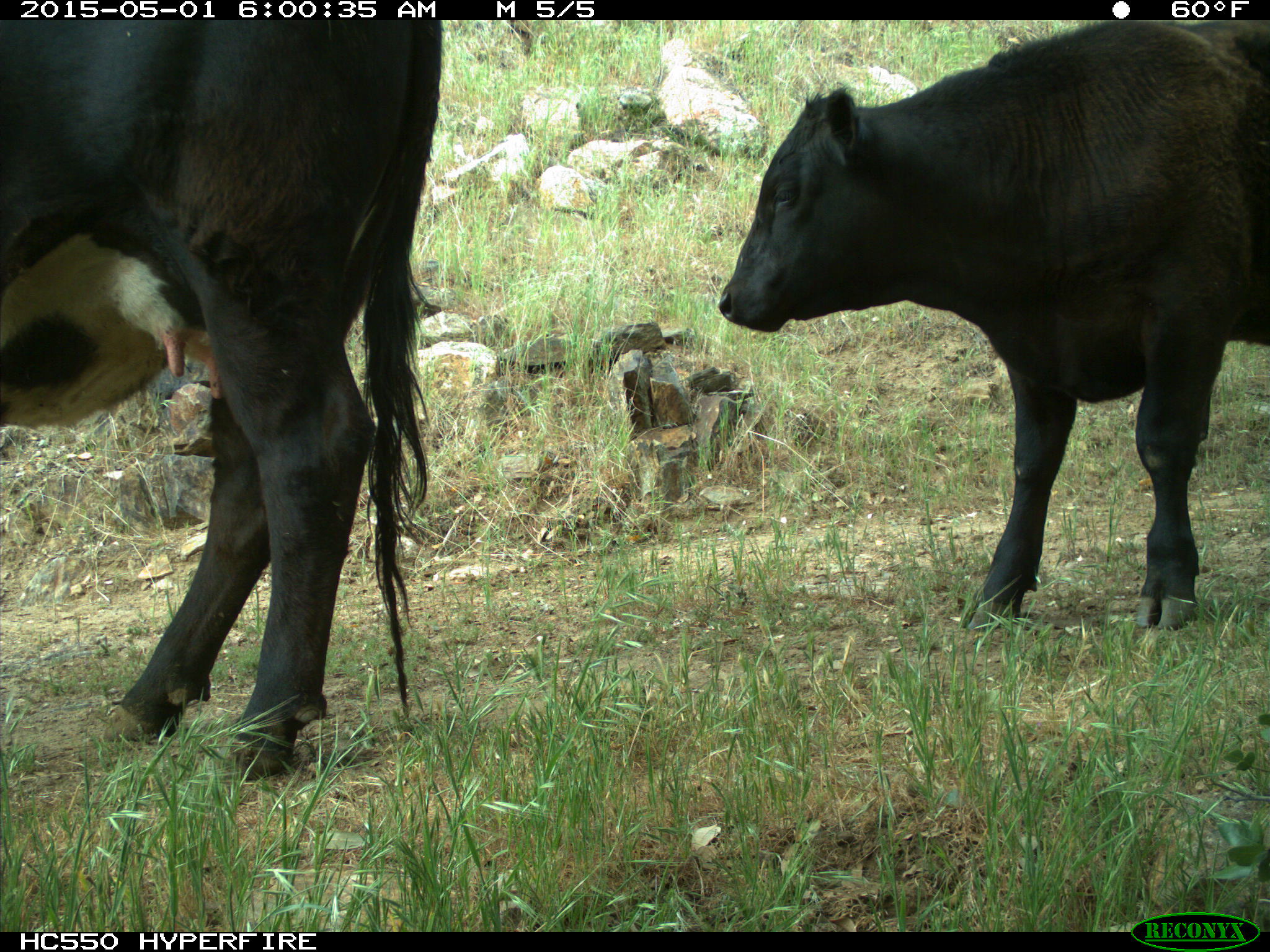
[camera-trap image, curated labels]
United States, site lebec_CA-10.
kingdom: Animalia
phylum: Chordata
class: Mammalia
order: Artiodactyla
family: Bovidae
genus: Bos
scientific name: Bos taurus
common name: domestic cow